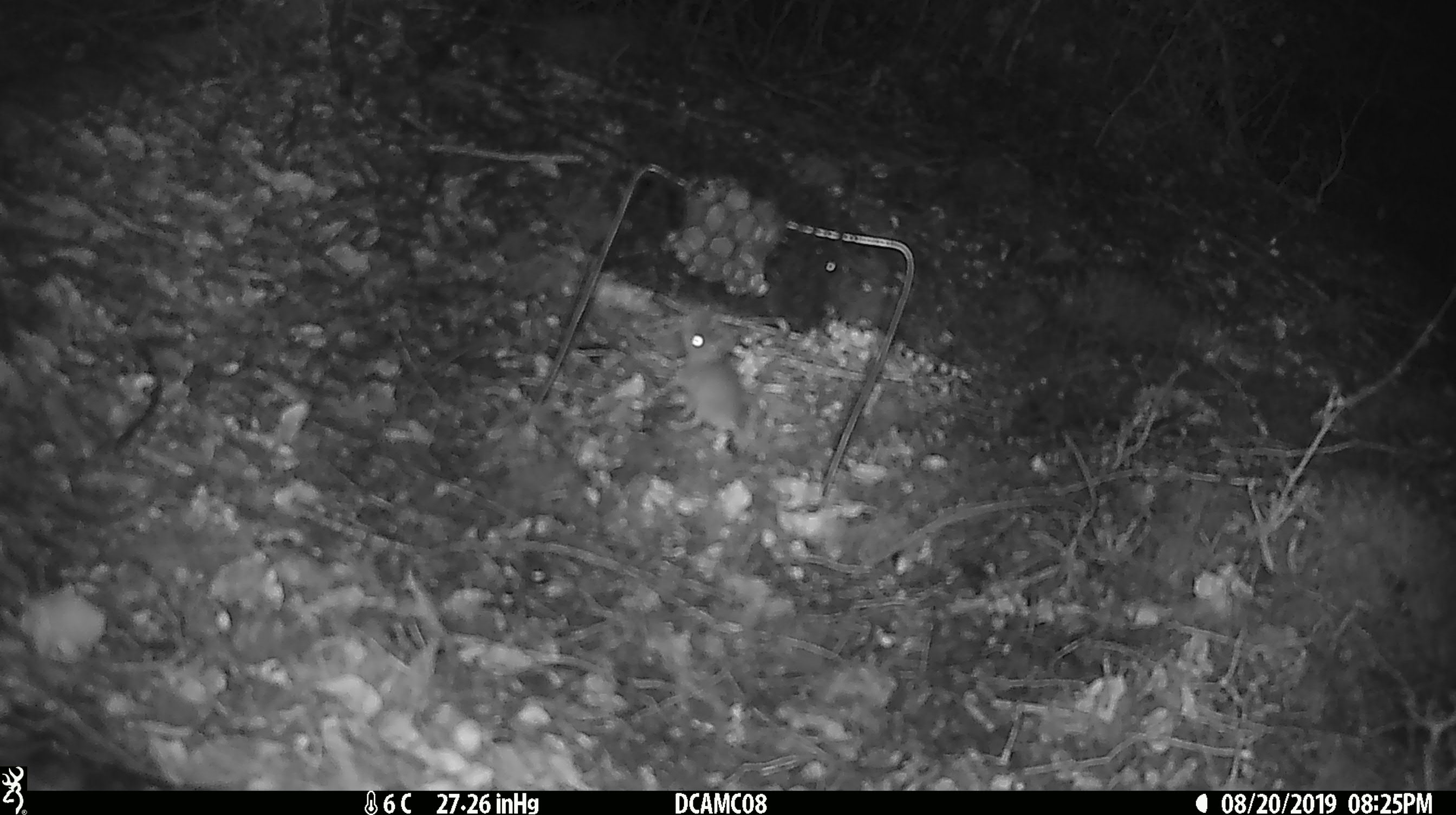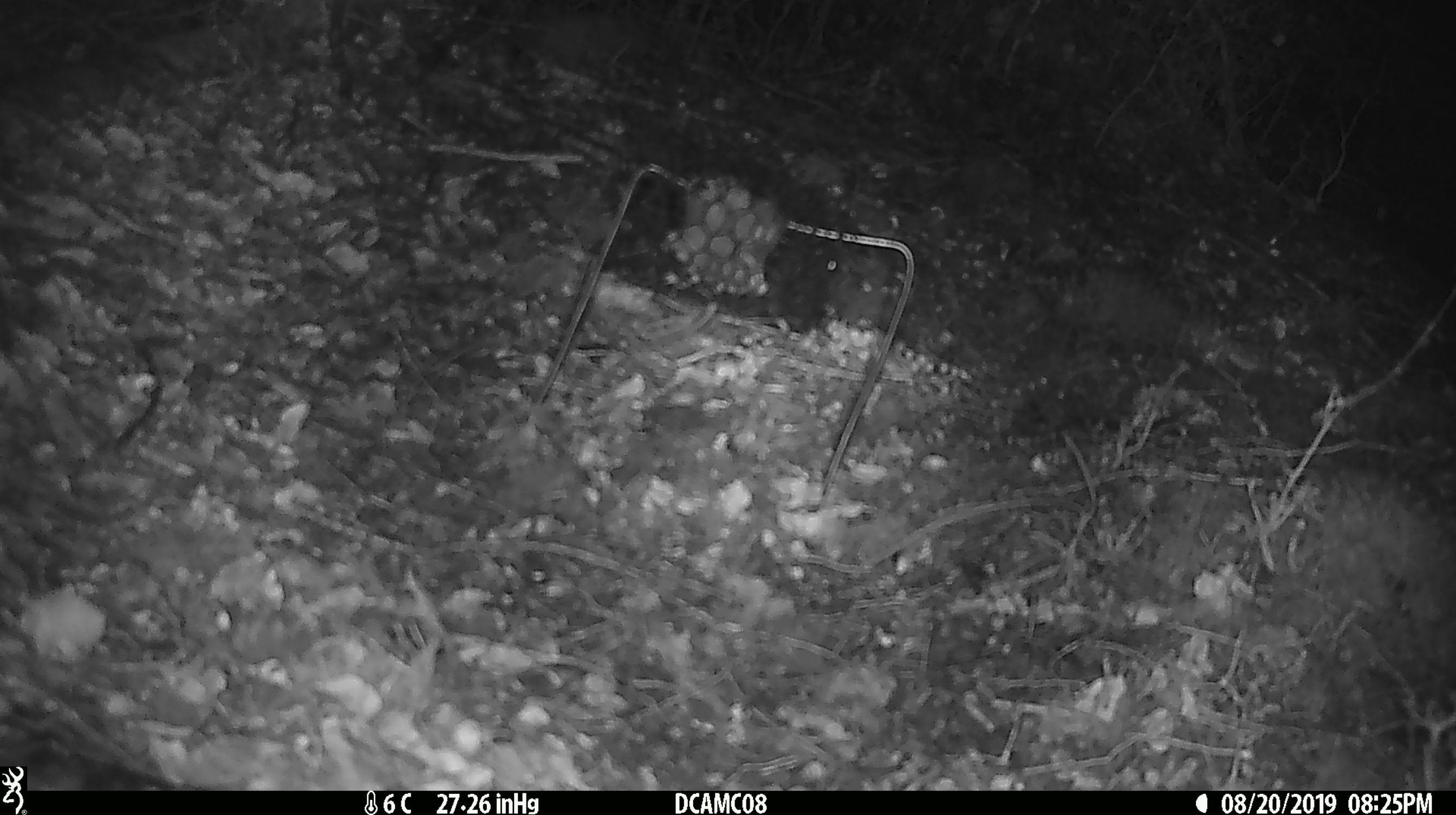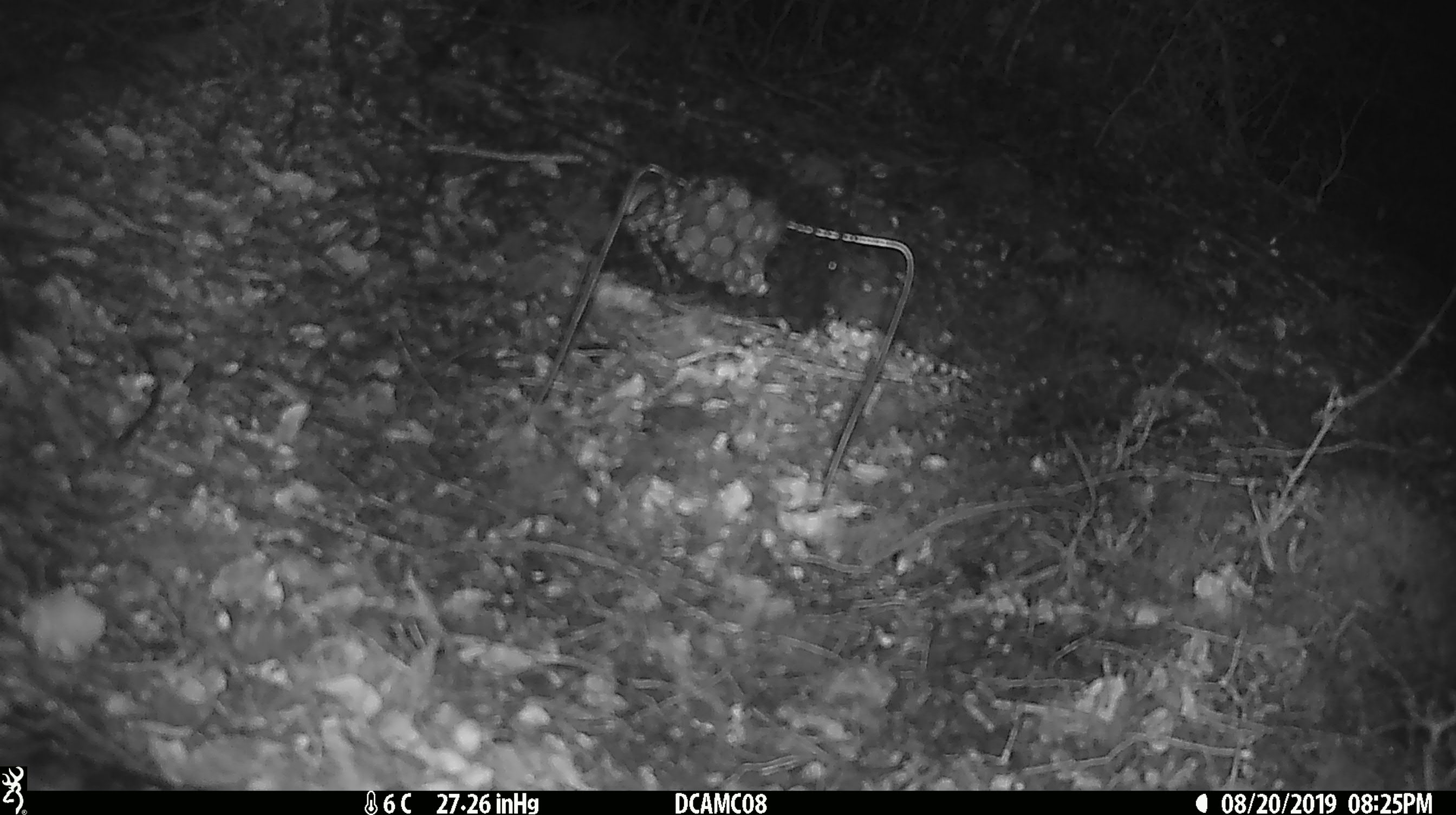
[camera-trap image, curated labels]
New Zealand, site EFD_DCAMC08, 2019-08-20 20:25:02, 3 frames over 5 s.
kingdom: Animalia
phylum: Chordata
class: Mammalia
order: Rodentia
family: Muridae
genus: Mus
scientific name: Mus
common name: mouse